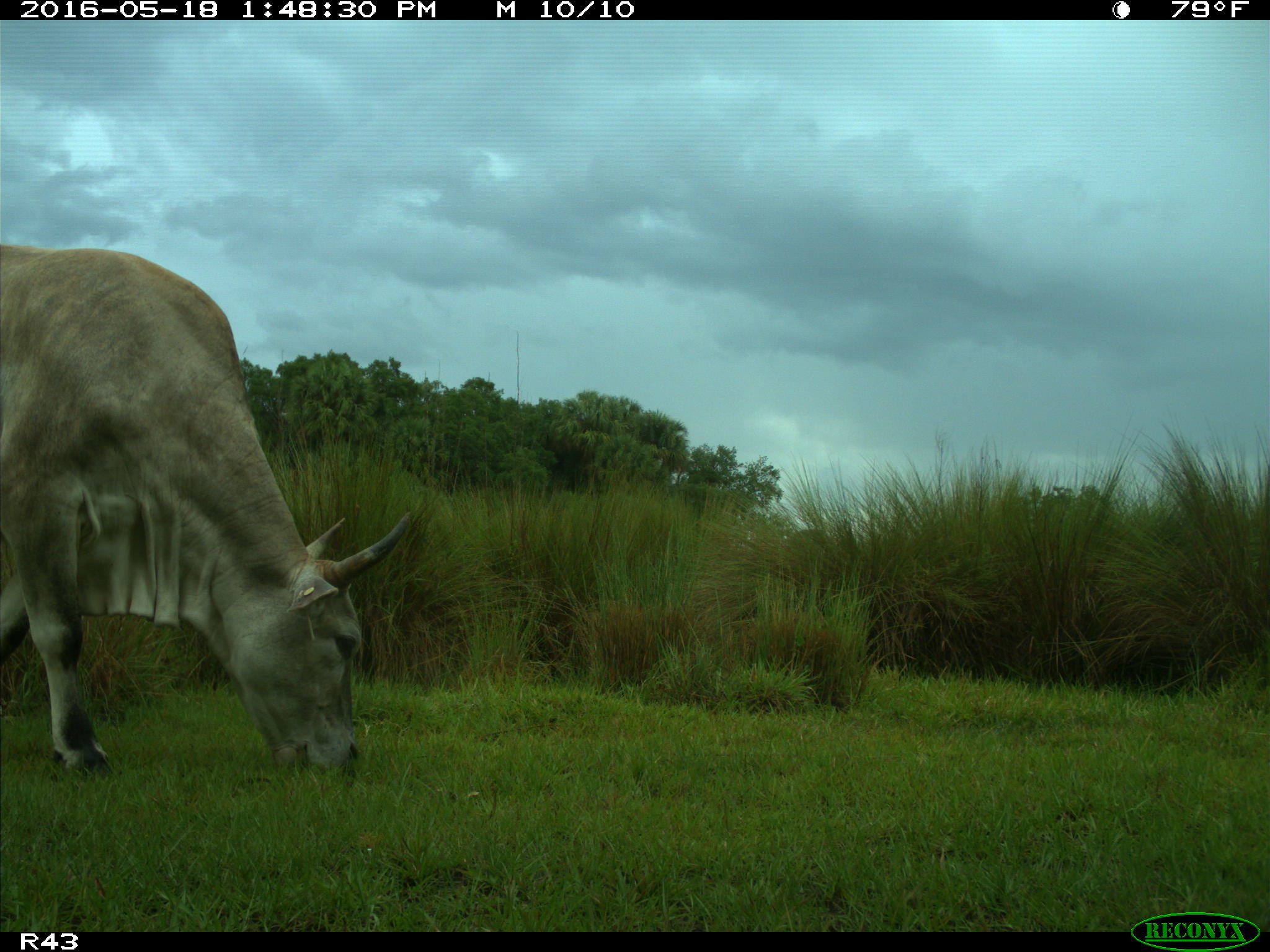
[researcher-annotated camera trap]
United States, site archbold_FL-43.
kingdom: Animalia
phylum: Chordata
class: Mammalia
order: Artiodactyla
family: Bovidae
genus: Bos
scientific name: Bos taurus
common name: domestic cow